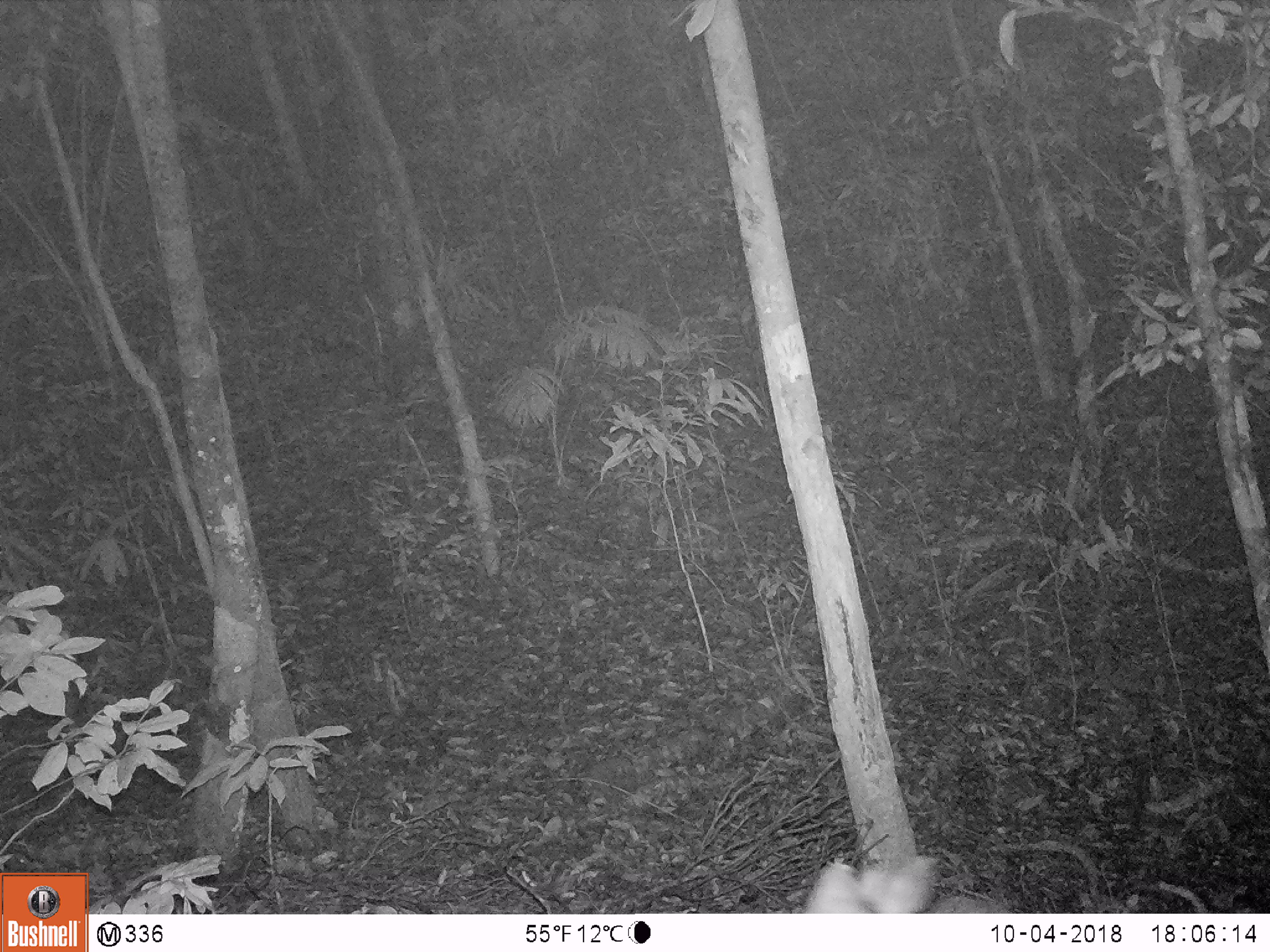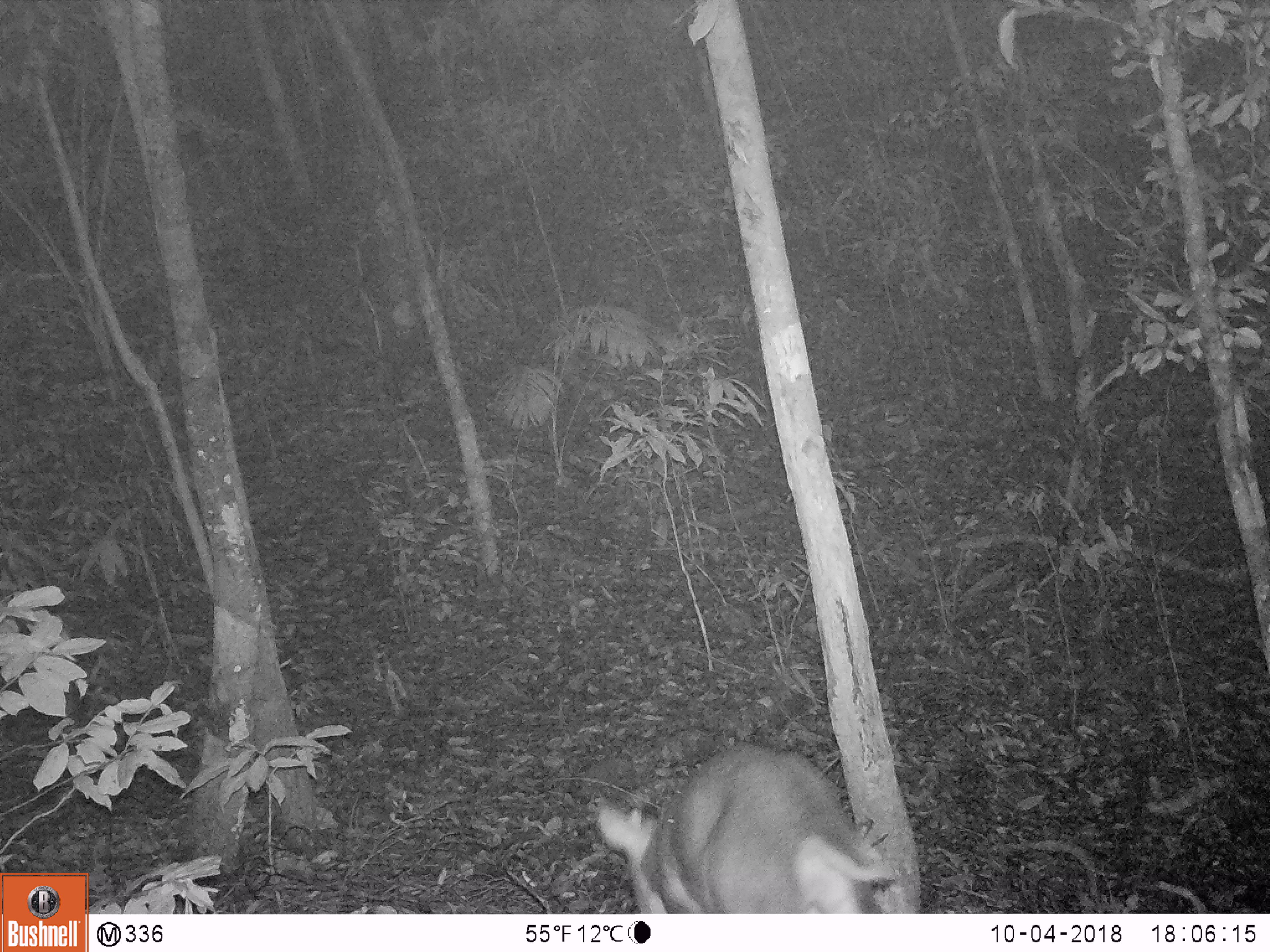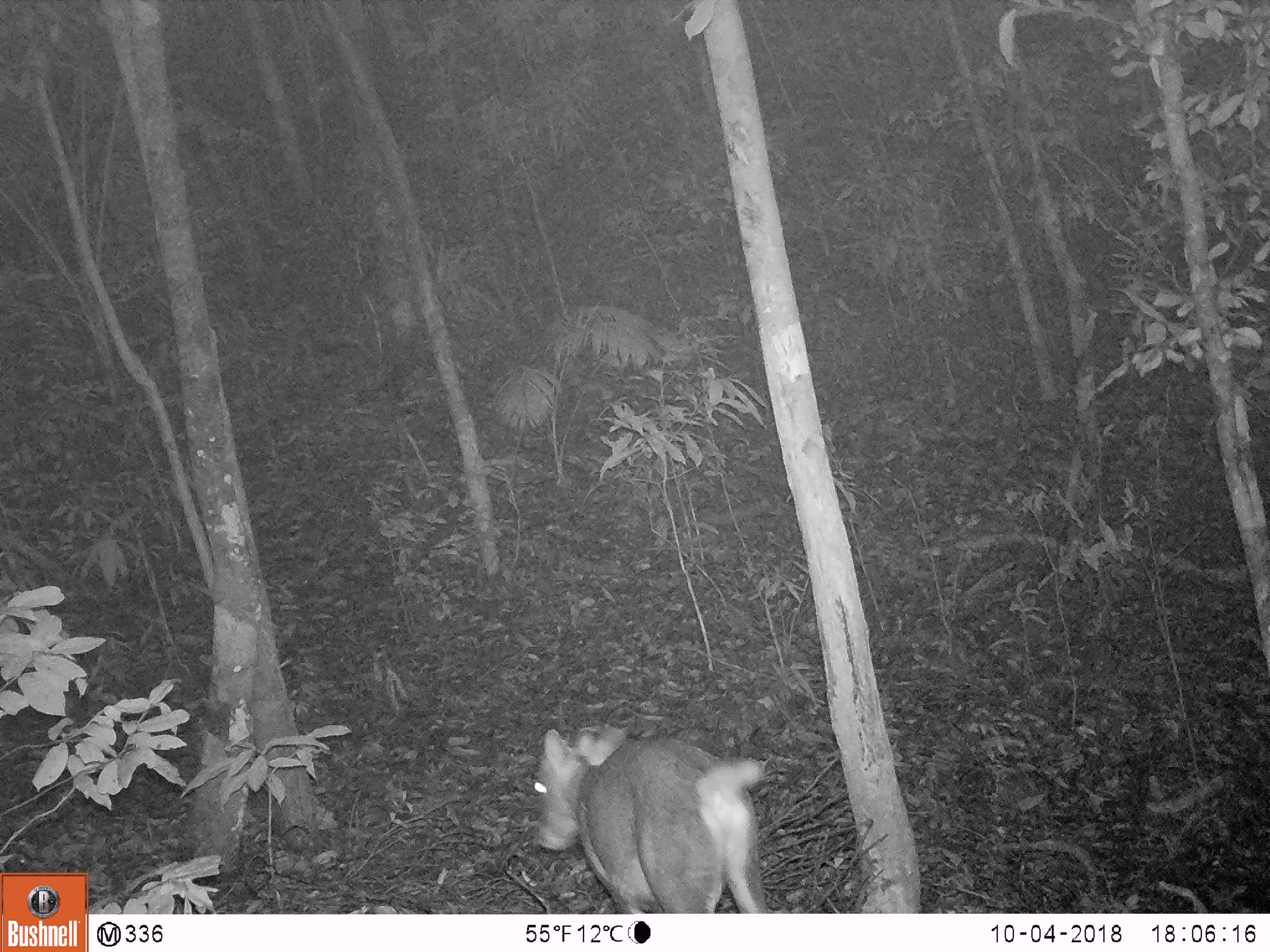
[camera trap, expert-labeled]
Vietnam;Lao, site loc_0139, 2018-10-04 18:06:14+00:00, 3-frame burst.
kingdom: Animalia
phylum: Chordata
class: Mammalia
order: Artiodactyla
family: Cervidae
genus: Muntiacus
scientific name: Muntiacus rooseveltorum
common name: roosevelt's muntjac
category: roosevelts muntjac group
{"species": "roosevelts muntjac group (roosevelt's muntjac) (Muntiacus rooseveltorum)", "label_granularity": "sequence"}